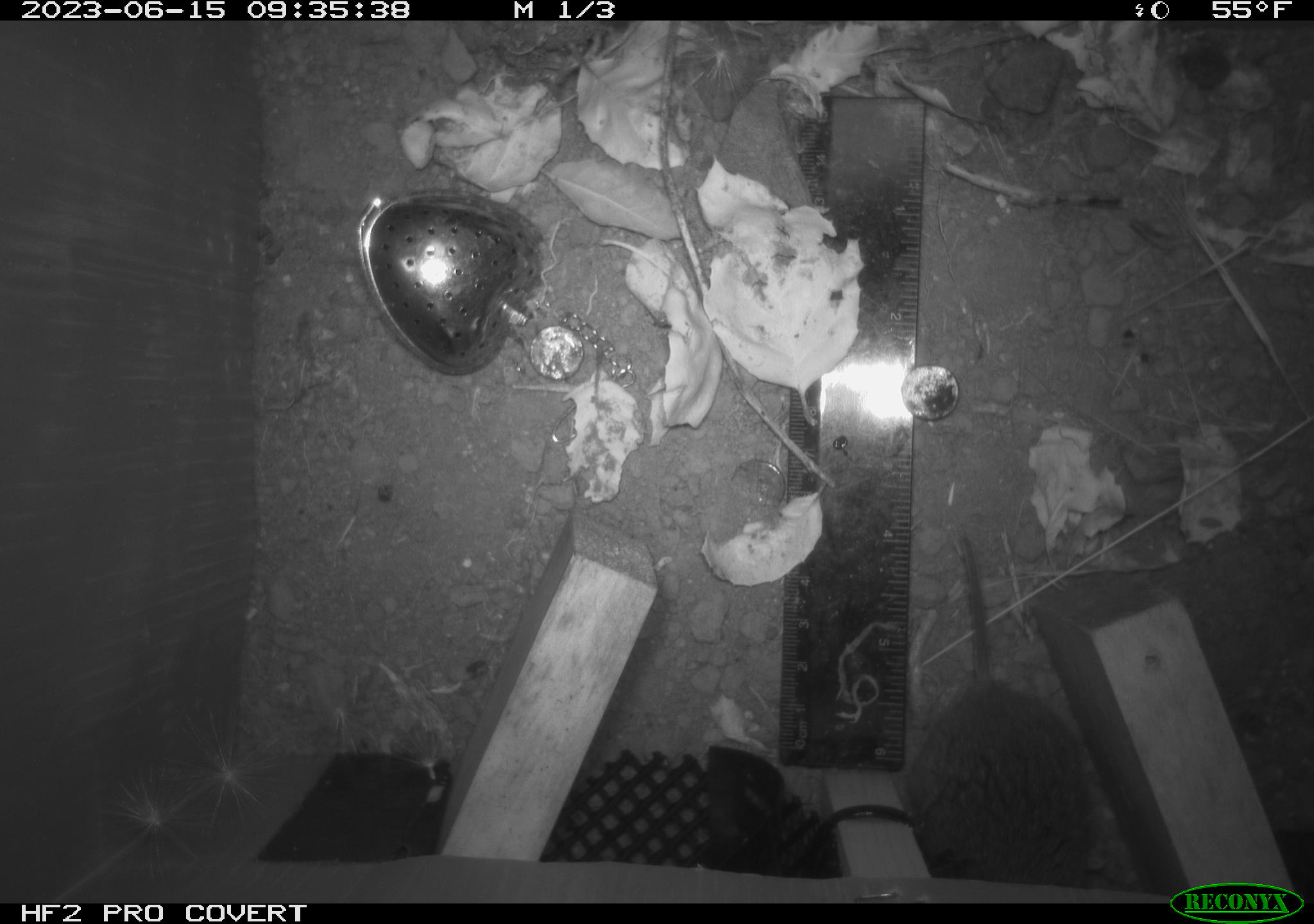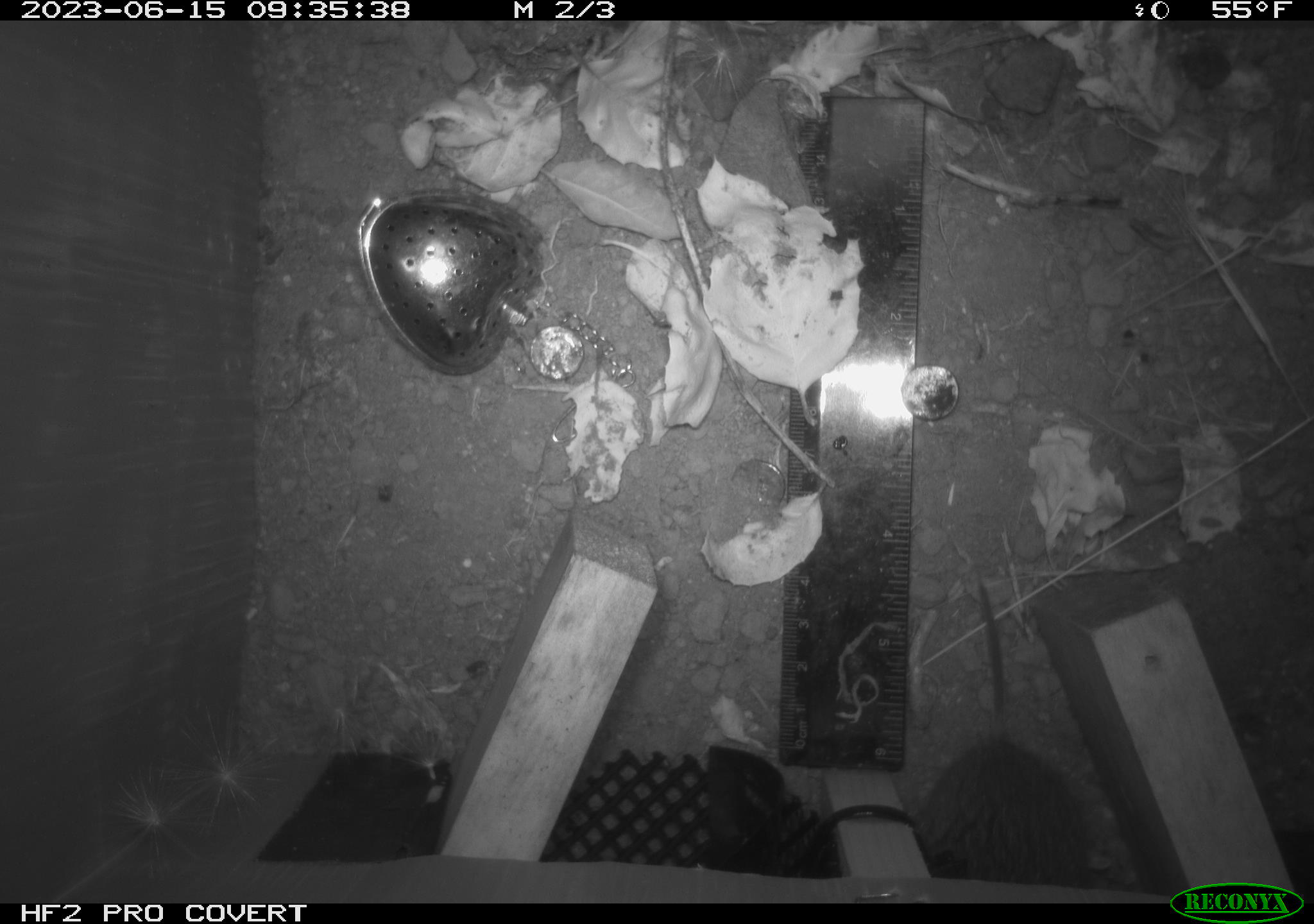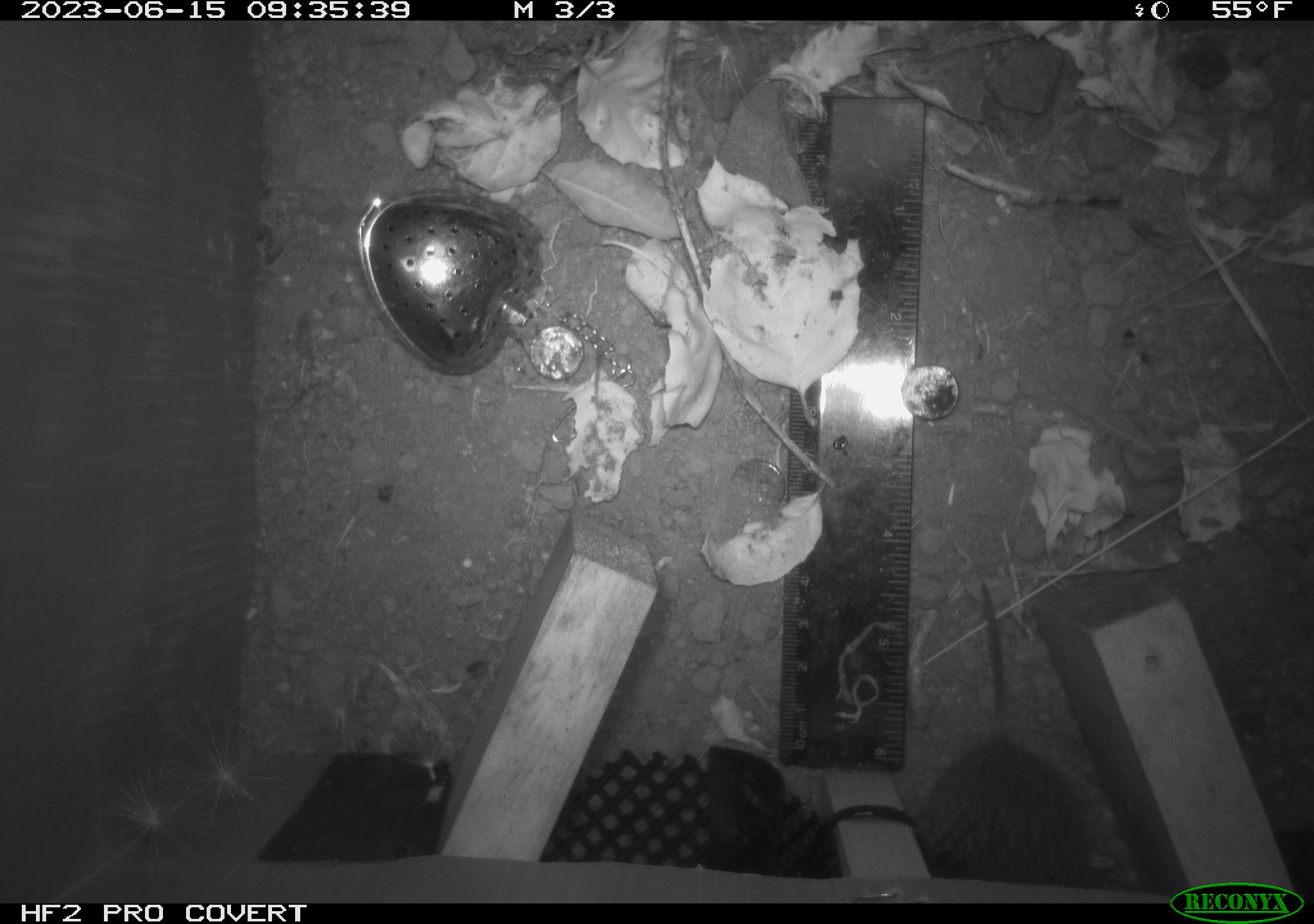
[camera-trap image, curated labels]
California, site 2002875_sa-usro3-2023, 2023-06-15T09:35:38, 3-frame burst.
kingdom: Animalia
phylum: Chordata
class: Mammalia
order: Rodentia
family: Cricetidae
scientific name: Arvicolinae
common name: voles, lemmings, and muskrats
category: arvicolinae subfamily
Arvicolinae subfamily (voles, lemmings, and muskrats) (Arvicolinae).